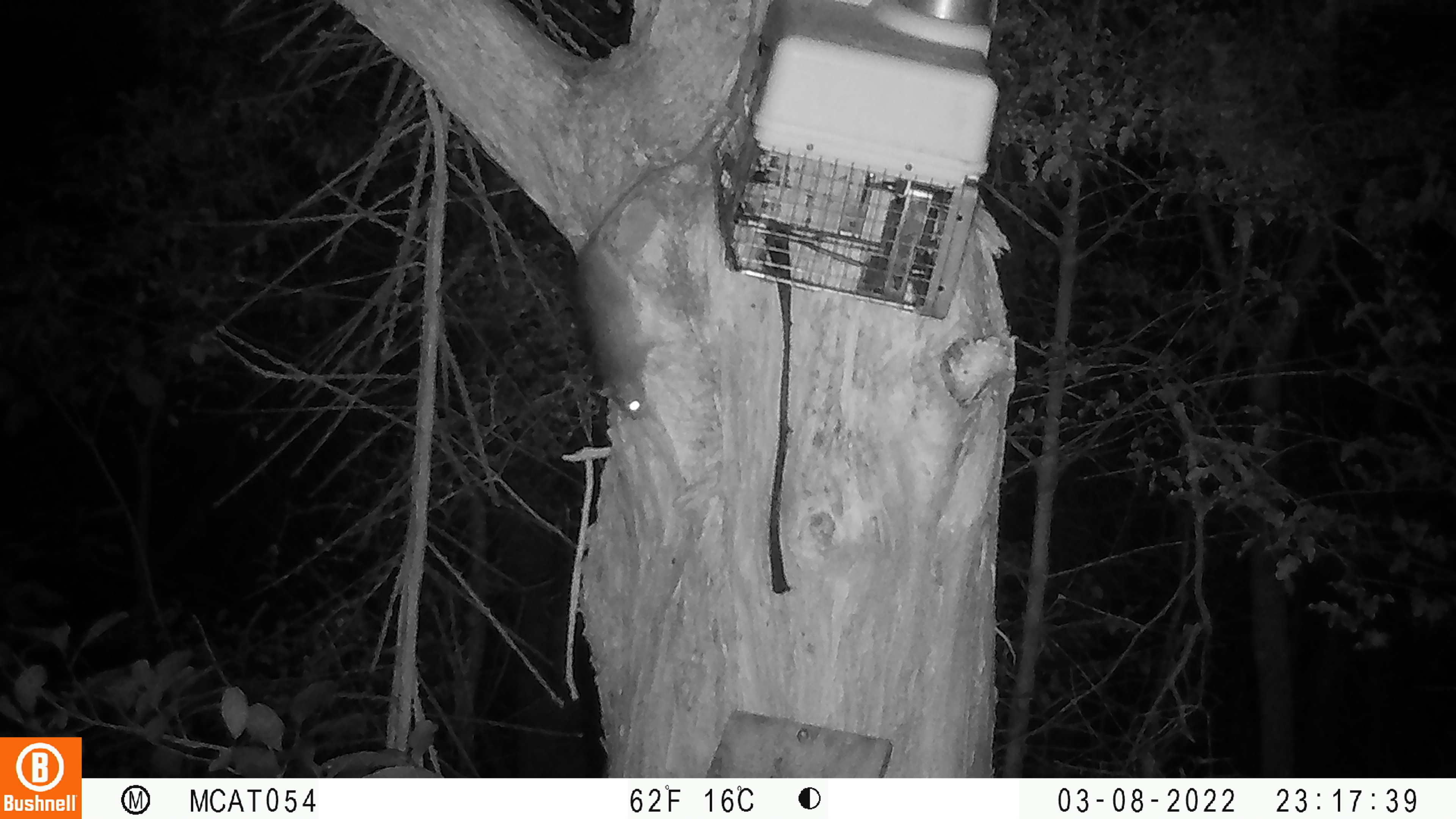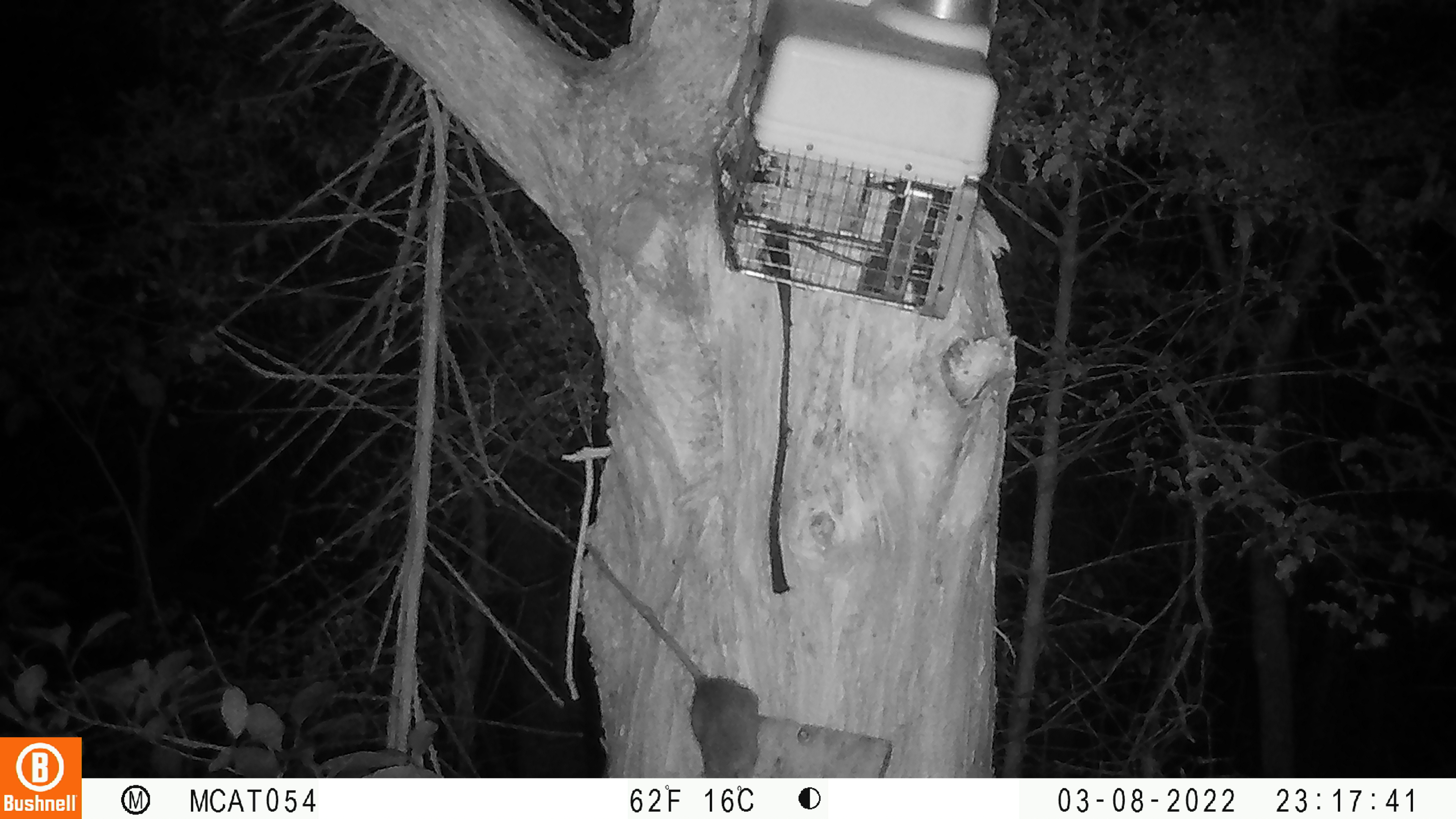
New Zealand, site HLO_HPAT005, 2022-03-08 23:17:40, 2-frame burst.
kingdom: Animalia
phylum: Chordata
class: Mammalia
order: Rodentia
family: Muridae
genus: Rattus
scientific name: Rattus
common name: rat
Rat (Rattus).